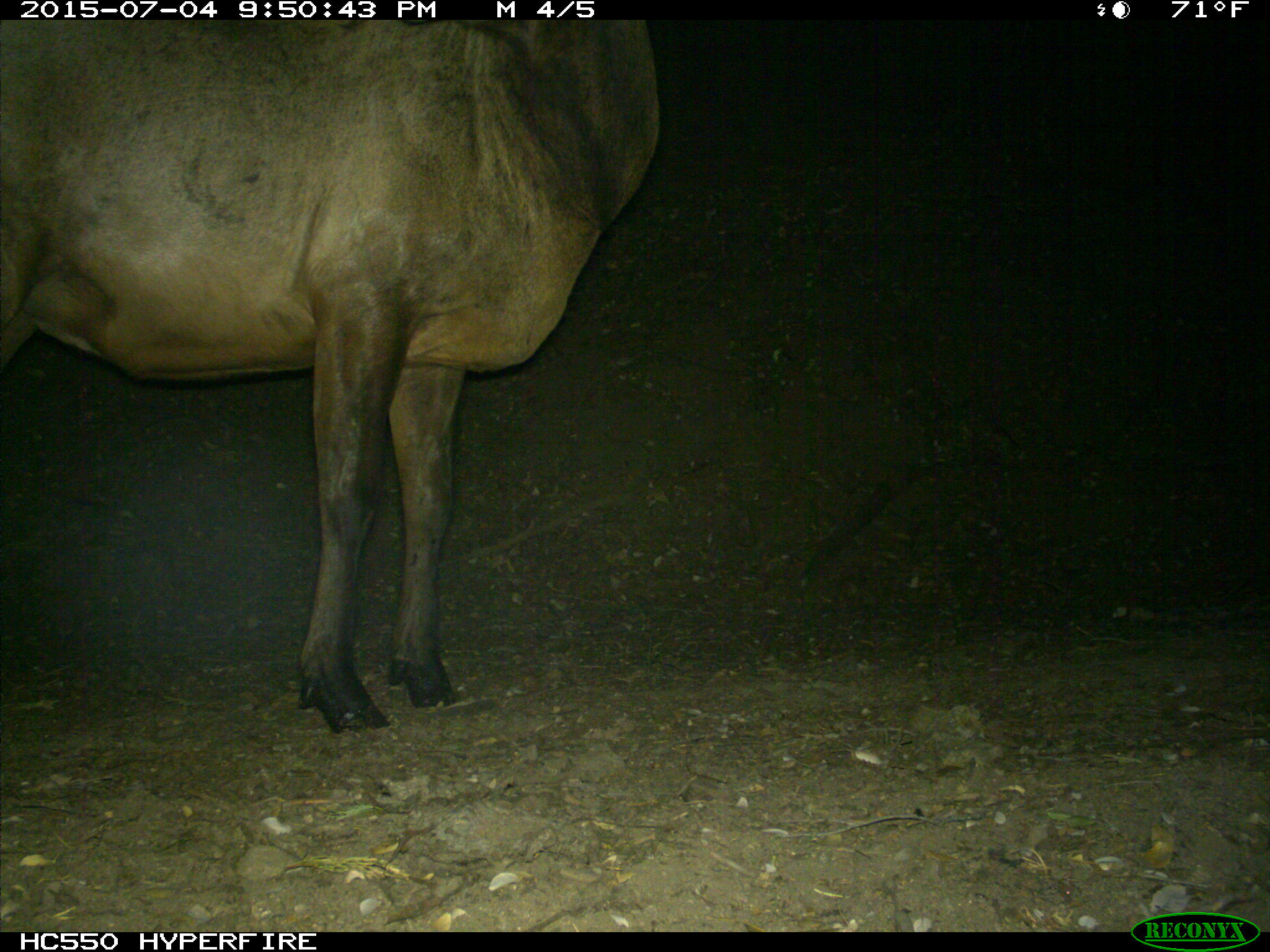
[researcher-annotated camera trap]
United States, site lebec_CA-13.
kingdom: Animalia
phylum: Chordata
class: Mammalia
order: Artiodactyla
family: Cervidae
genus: Cervus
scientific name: Cervus canadensis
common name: elk